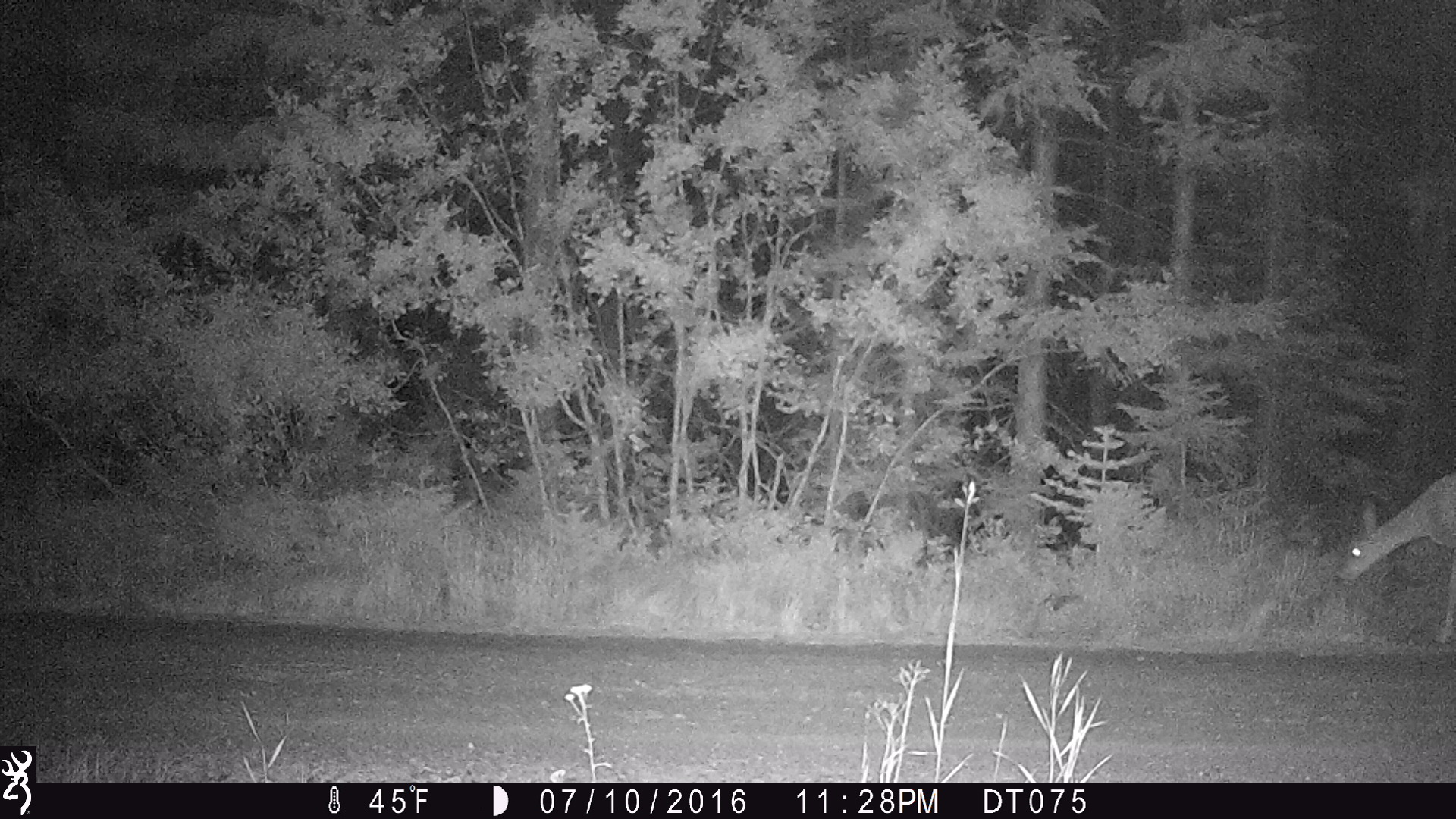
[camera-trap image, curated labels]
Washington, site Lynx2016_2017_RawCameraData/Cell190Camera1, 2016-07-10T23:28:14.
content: unidentified animal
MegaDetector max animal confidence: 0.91